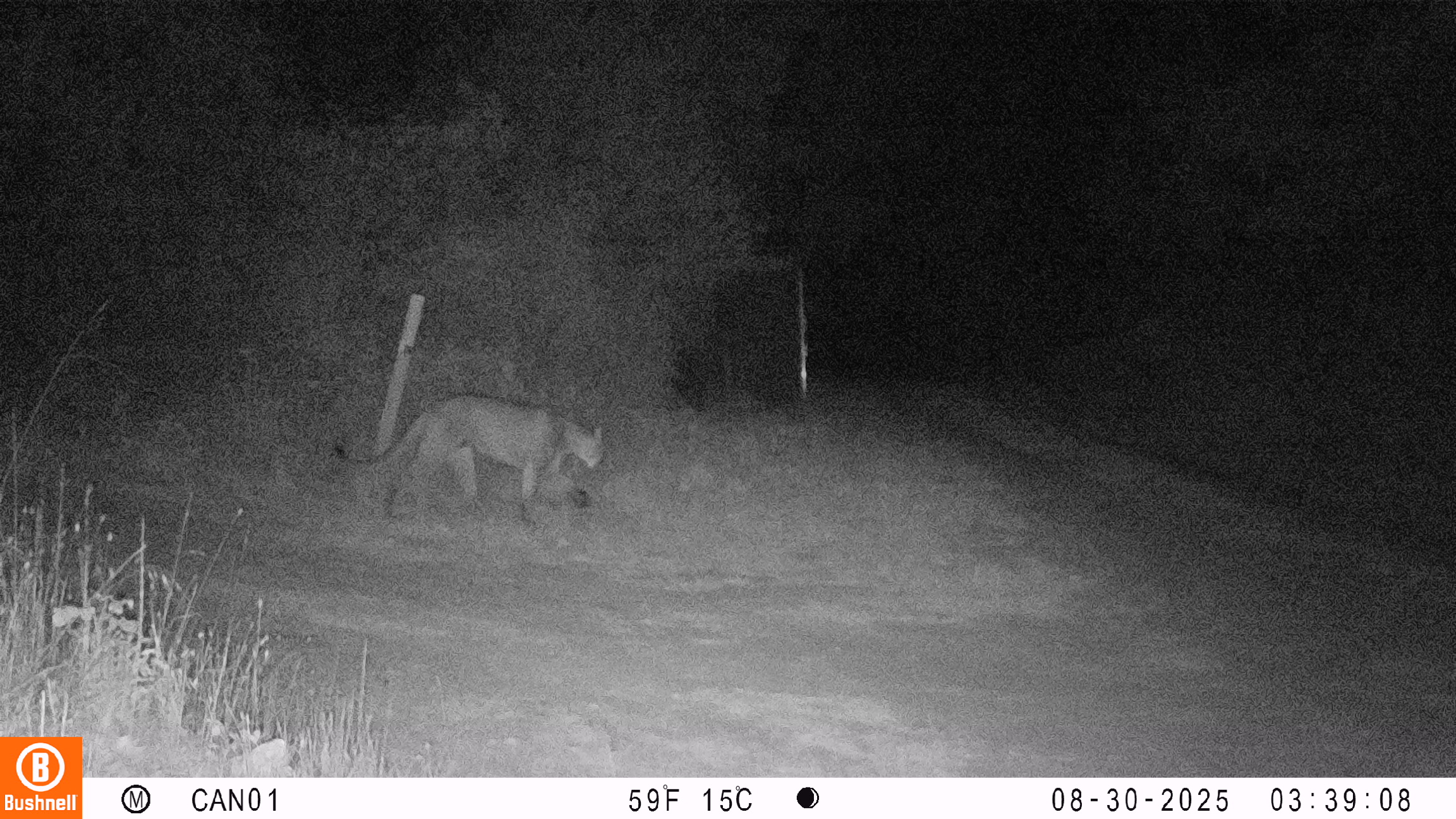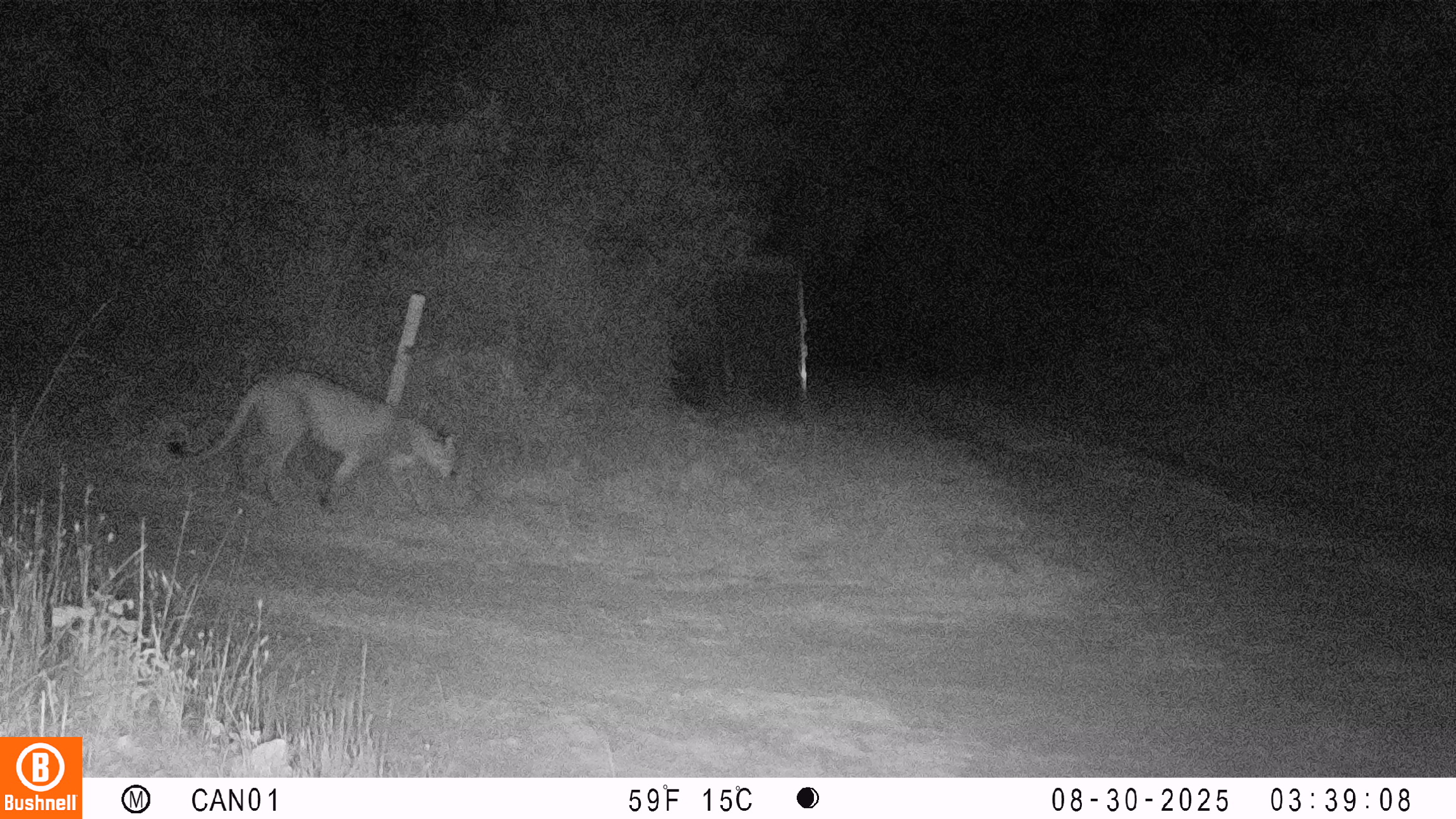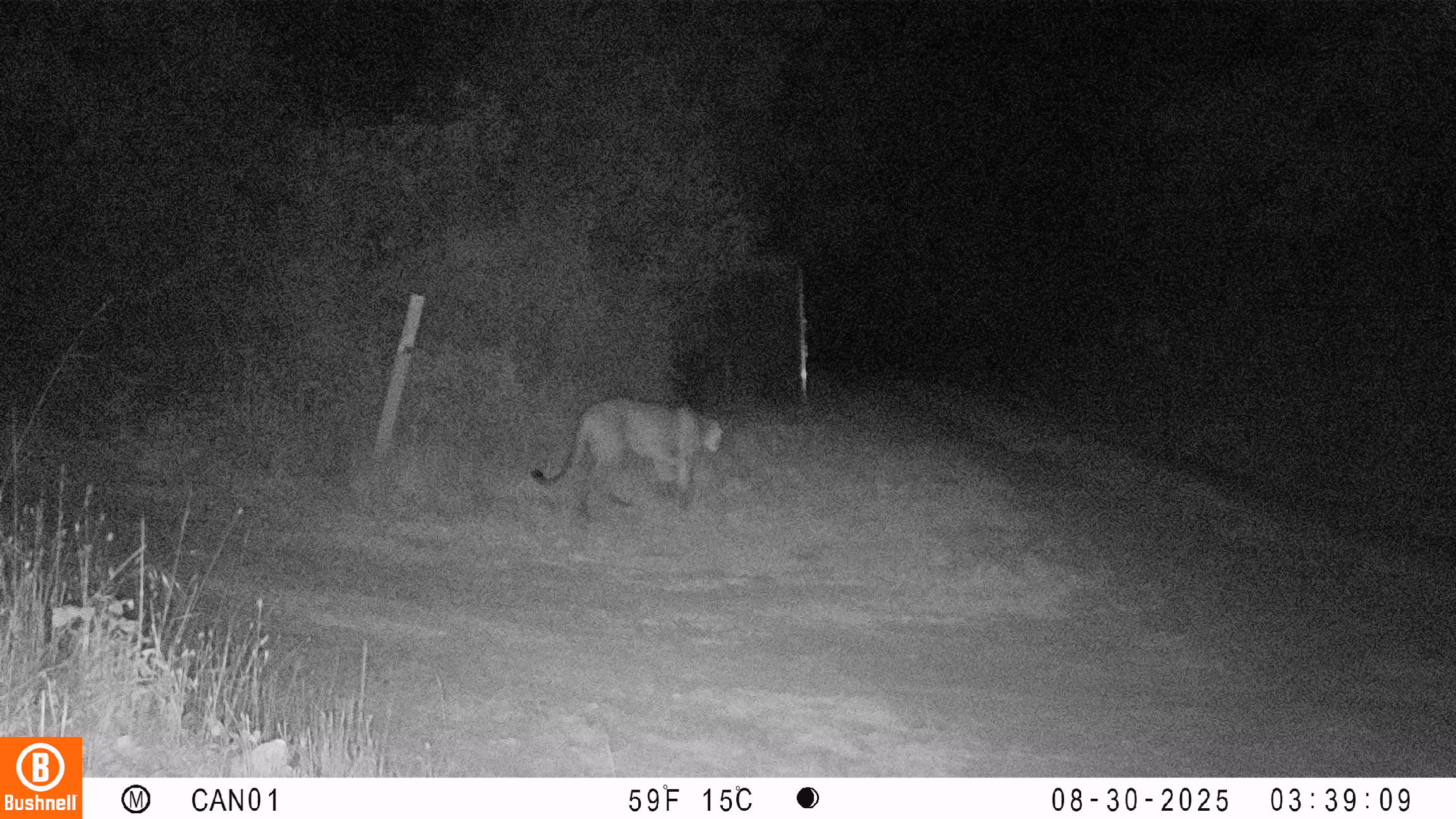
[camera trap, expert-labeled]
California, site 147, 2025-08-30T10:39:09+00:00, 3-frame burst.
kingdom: Animalia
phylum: Chordata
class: Mammalia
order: Carnivora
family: Felidae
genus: Puma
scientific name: Puma concolor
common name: puma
Puma (Puma concolor).